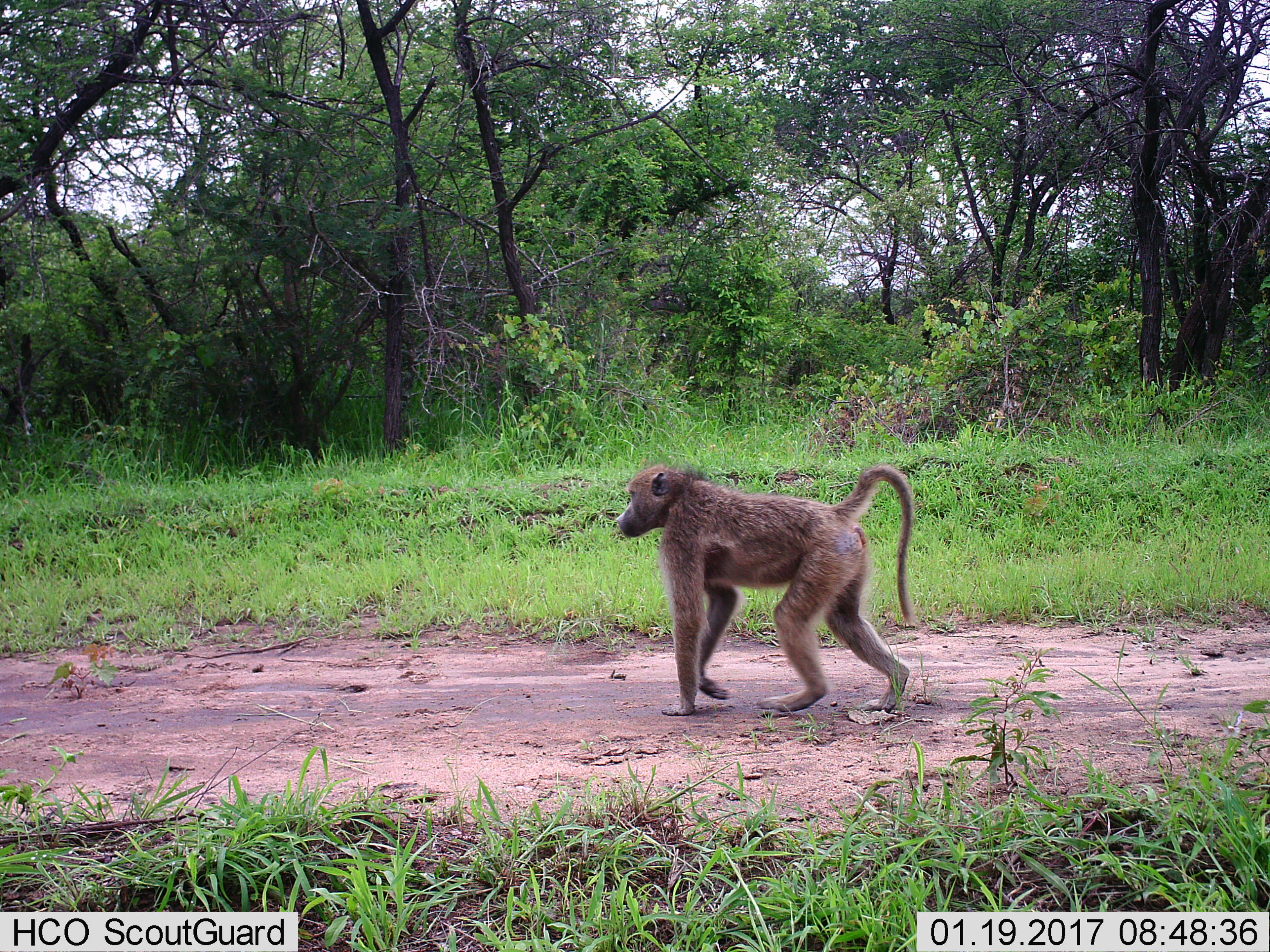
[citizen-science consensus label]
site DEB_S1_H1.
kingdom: Animalia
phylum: Chordata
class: Mammalia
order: Primates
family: Cercopithecidae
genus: Papio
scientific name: Papio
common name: baboon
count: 1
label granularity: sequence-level